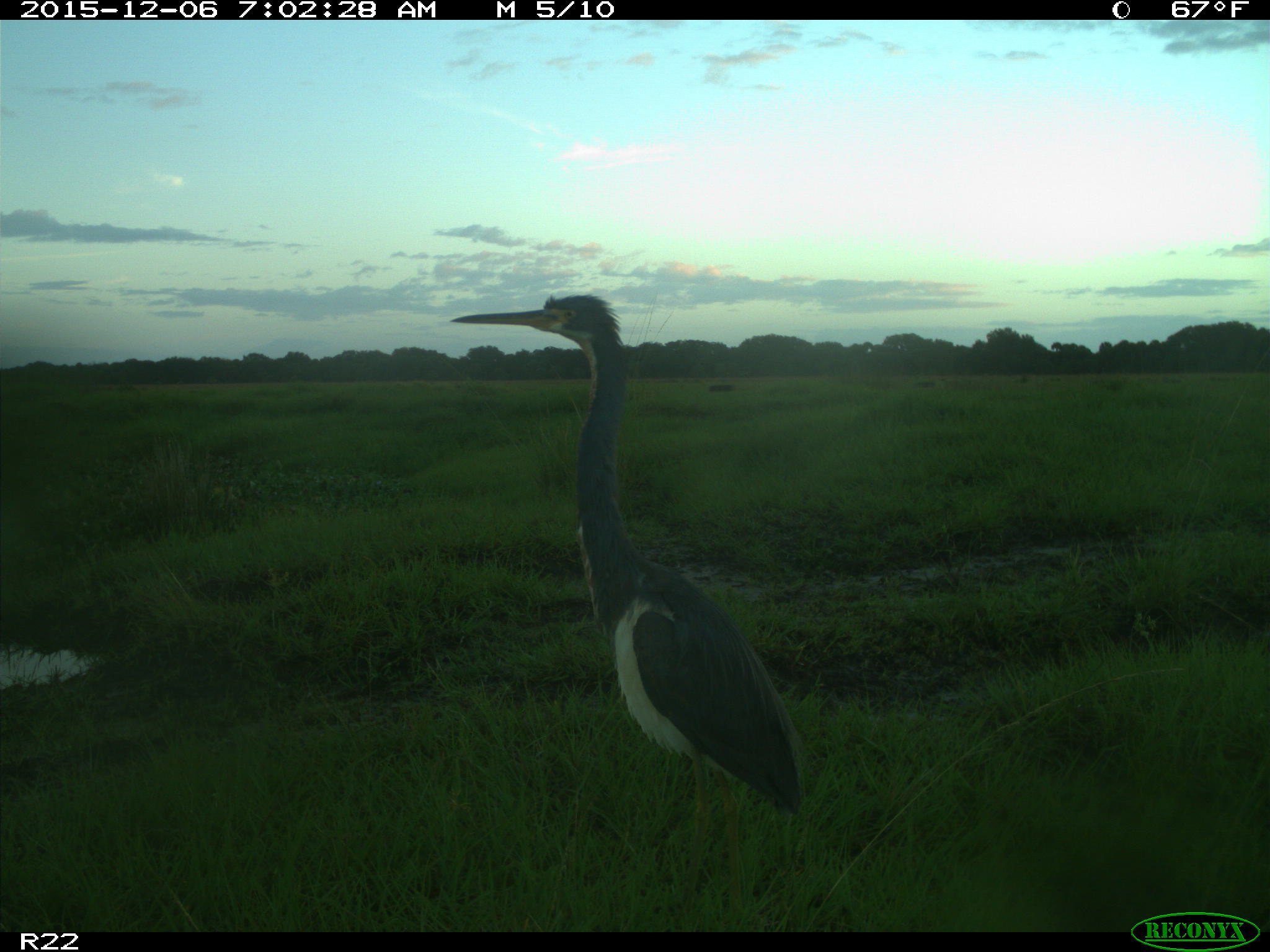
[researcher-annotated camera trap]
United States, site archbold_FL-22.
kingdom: Animalia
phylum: Chordata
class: Aves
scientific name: Aves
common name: birds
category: unidentified bird